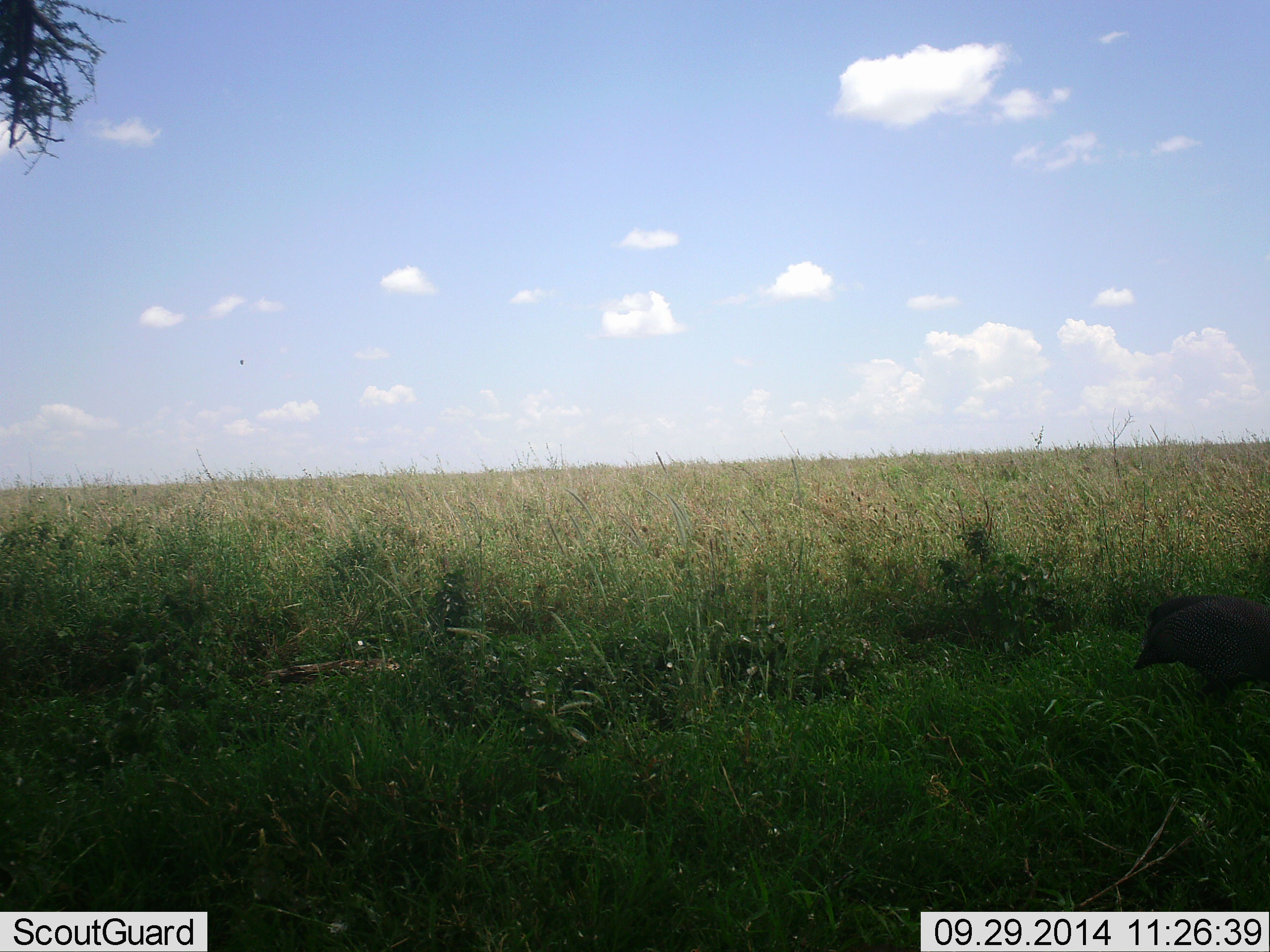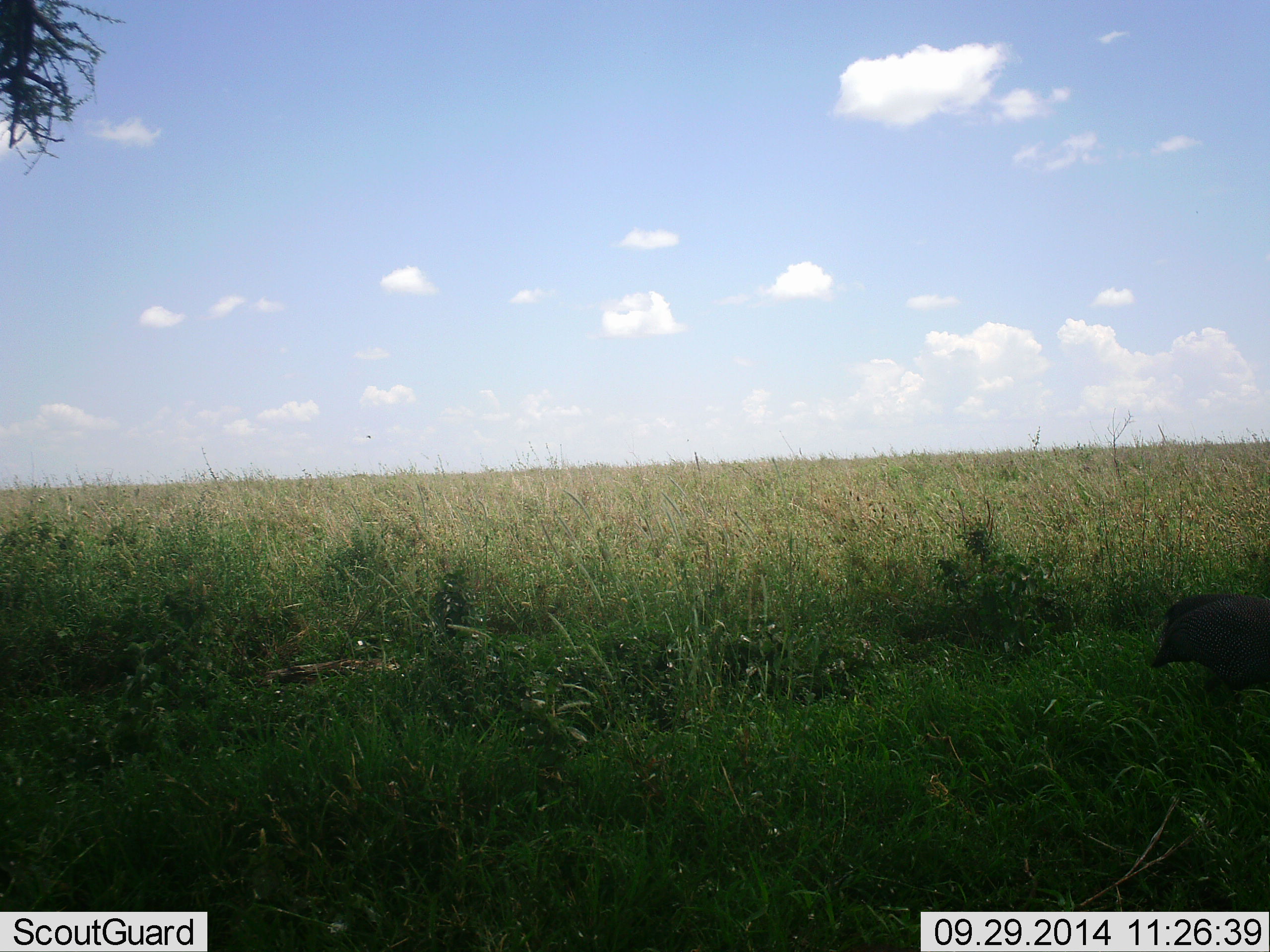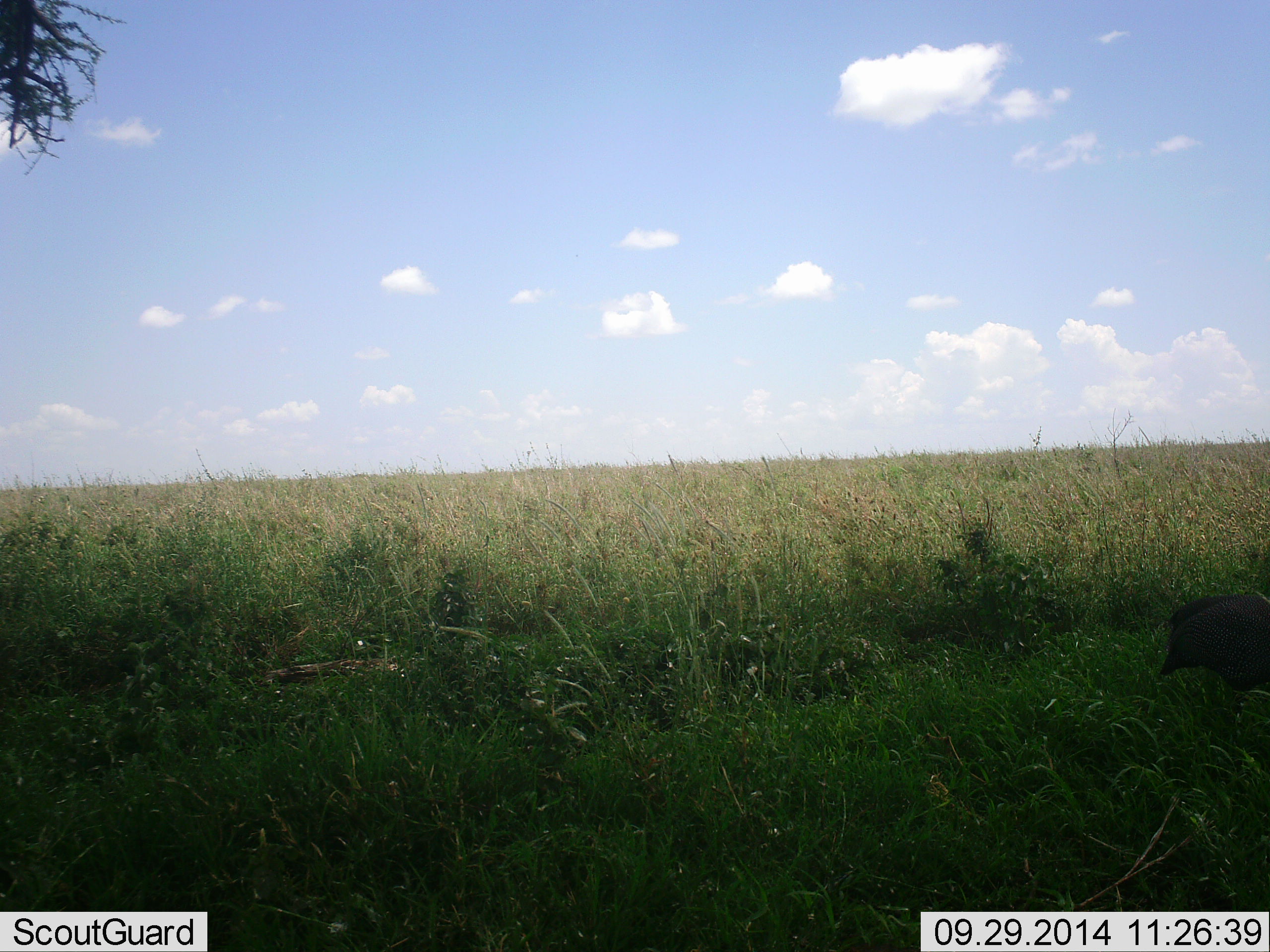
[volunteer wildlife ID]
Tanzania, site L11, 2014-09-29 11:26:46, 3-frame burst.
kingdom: Animalia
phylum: Chordata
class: Aves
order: Galliformes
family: Numididae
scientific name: Numididae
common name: guinea fowl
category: guineafowl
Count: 1.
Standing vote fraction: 44%.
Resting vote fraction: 0%.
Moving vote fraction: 56%.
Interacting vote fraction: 0%.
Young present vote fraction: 0%.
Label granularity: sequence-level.